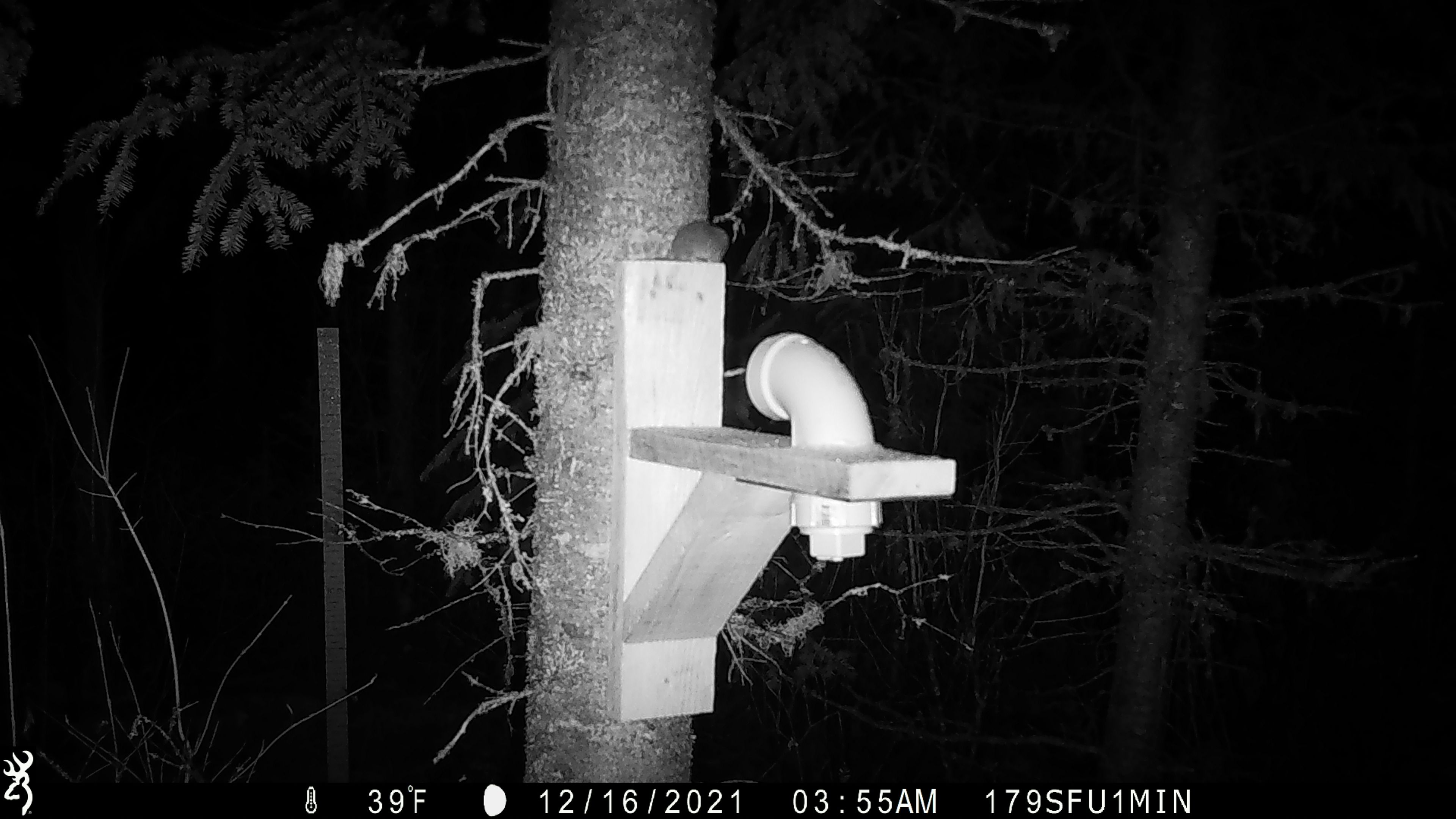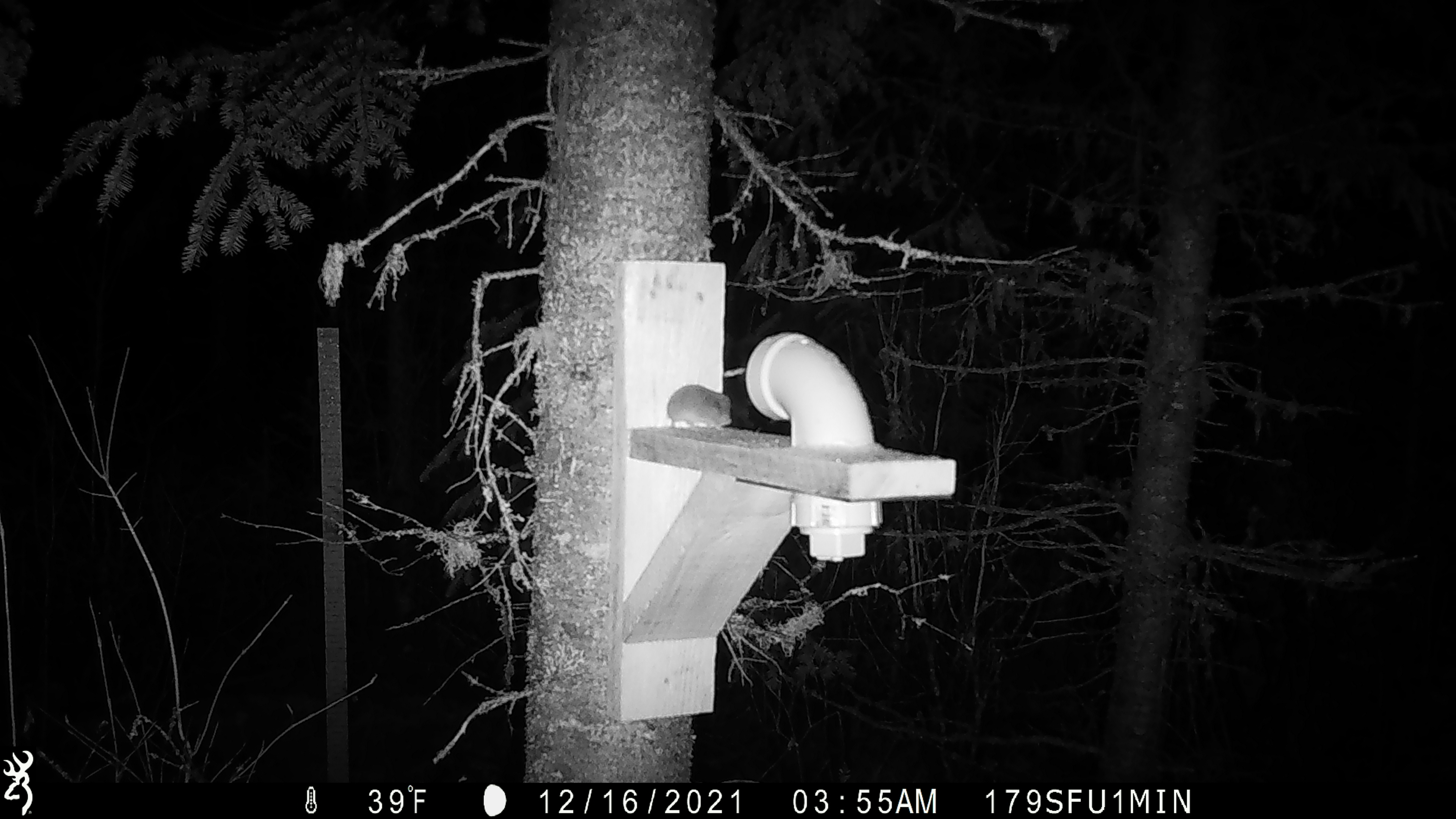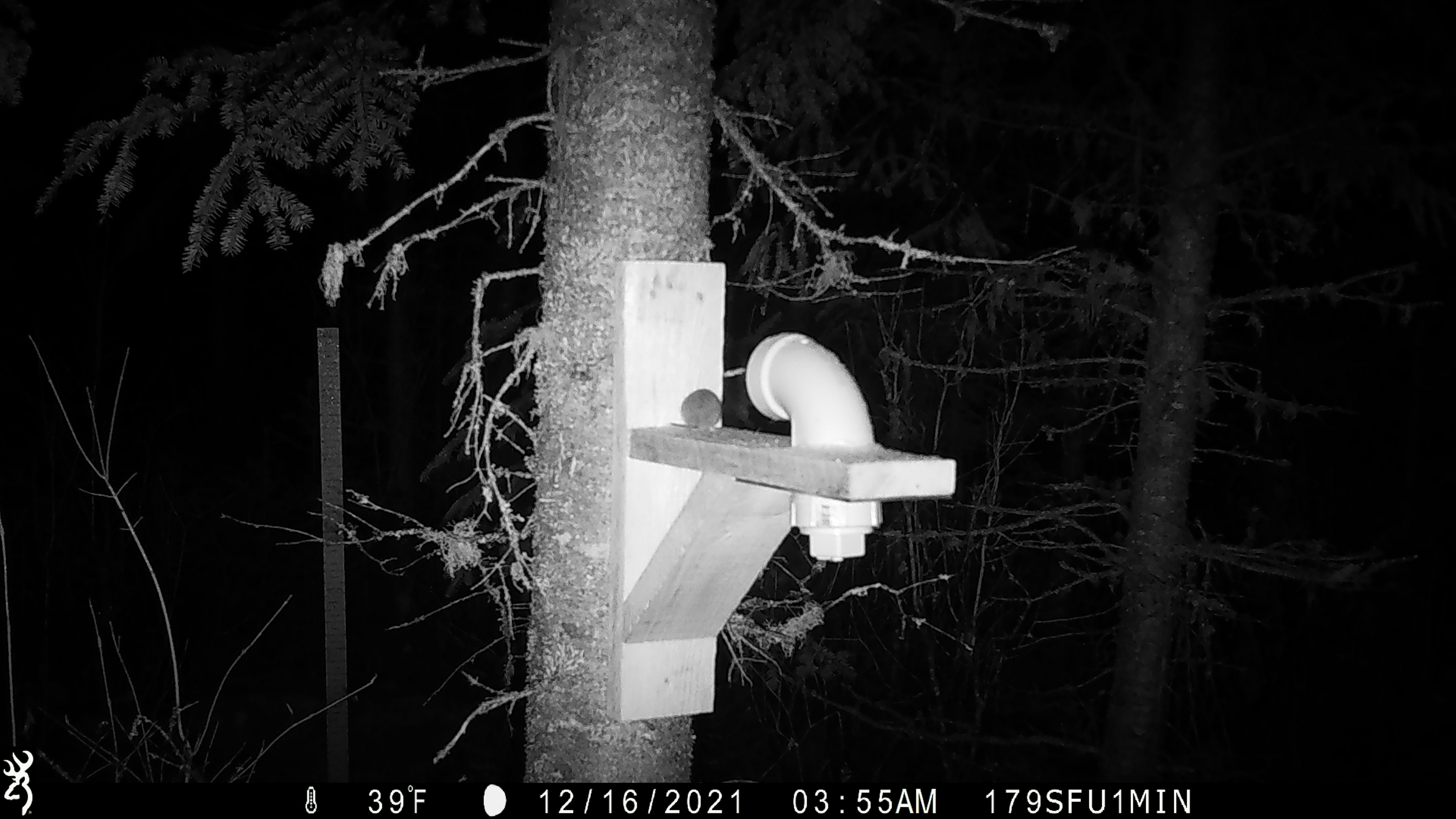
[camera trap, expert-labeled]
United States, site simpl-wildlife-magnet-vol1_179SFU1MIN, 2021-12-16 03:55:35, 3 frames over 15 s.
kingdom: Animalia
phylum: Chordata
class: Mammalia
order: Rodentia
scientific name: Rodentia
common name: mouse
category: mouse sp.